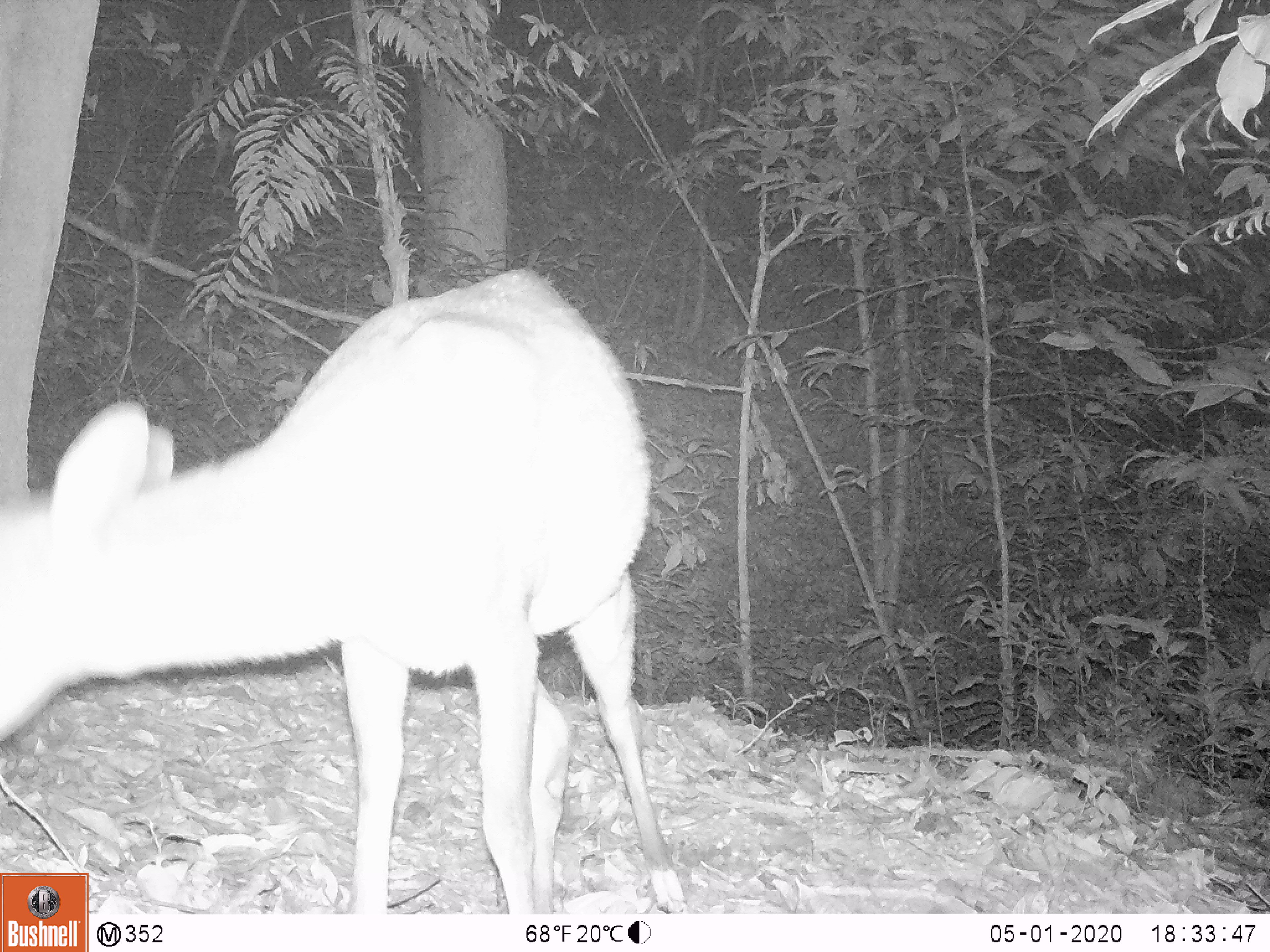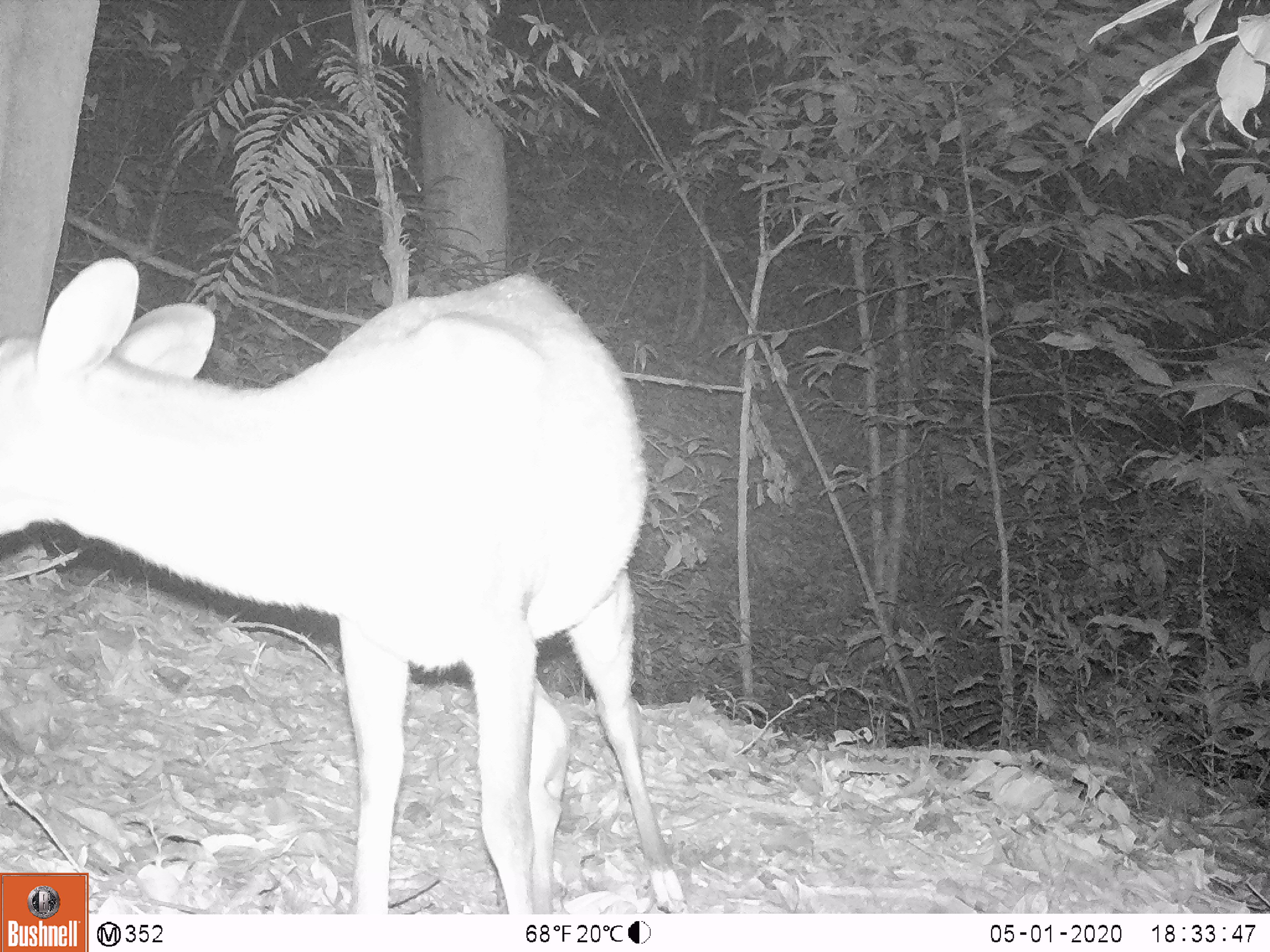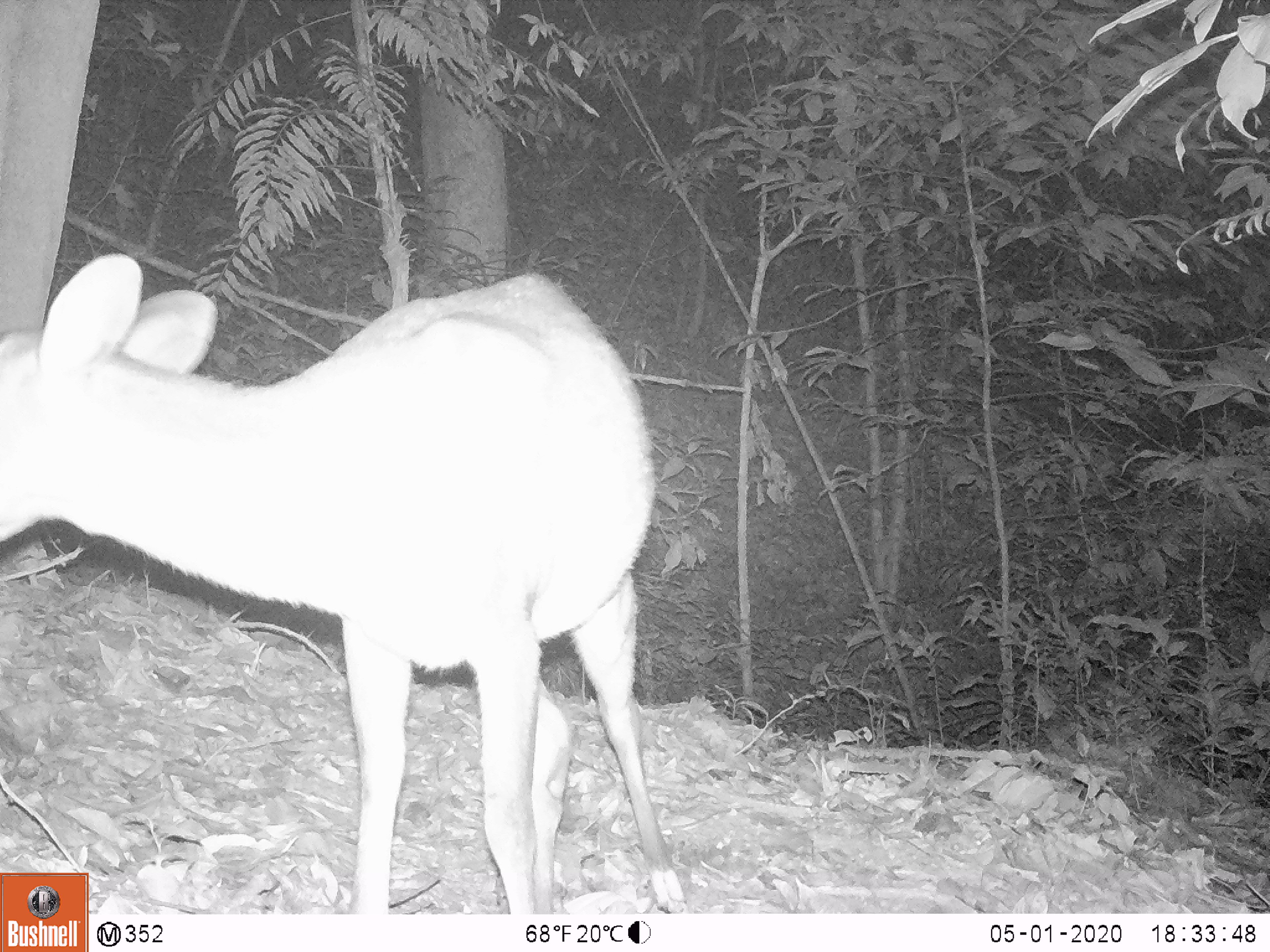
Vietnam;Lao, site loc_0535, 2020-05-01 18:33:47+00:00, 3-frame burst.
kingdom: Animalia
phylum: Chordata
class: Mammalia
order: Artiodactyla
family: Cervidae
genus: Muntiacus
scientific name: Muntiacus vuquangensis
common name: large-antlered muntjac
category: large antlered muntjac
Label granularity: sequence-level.